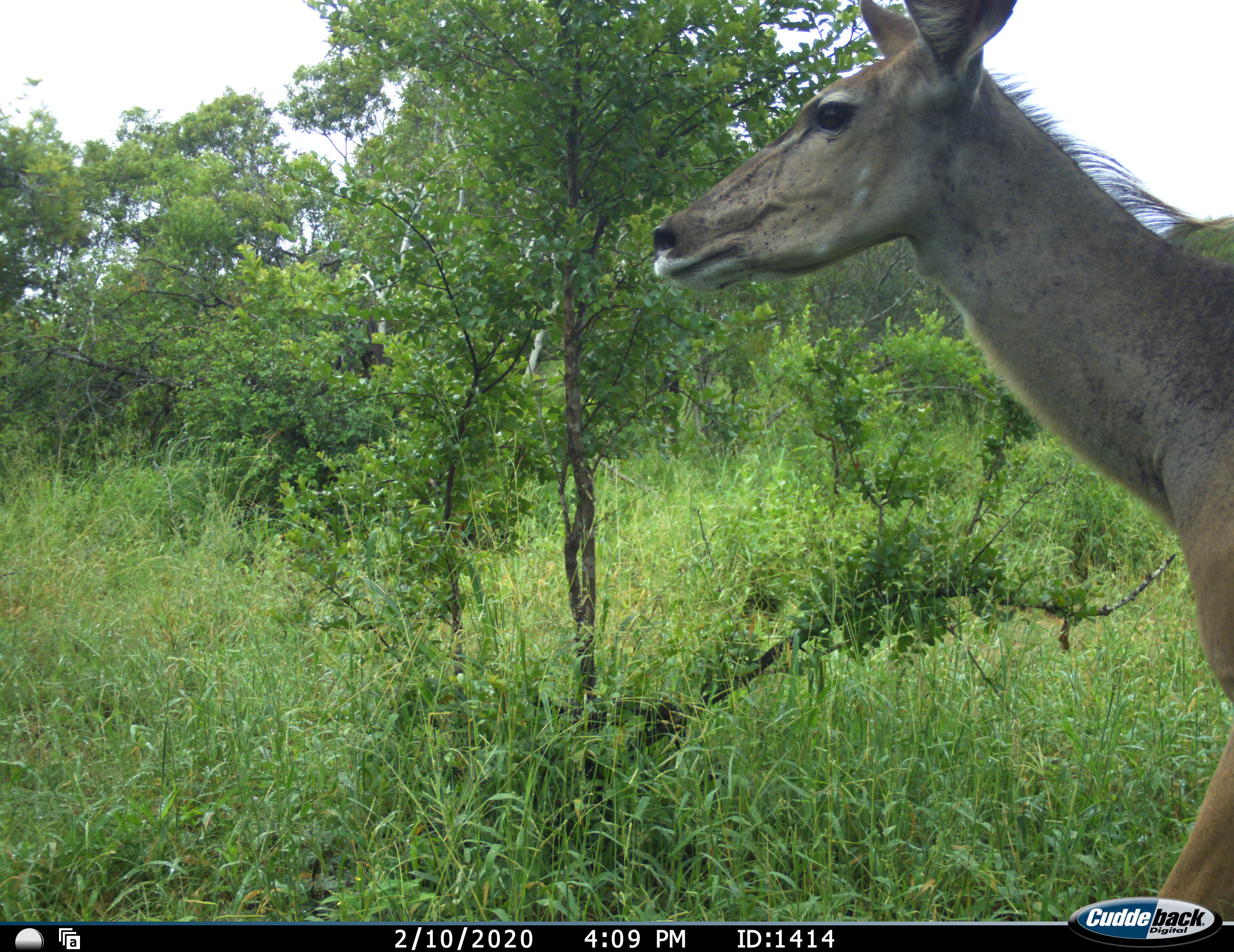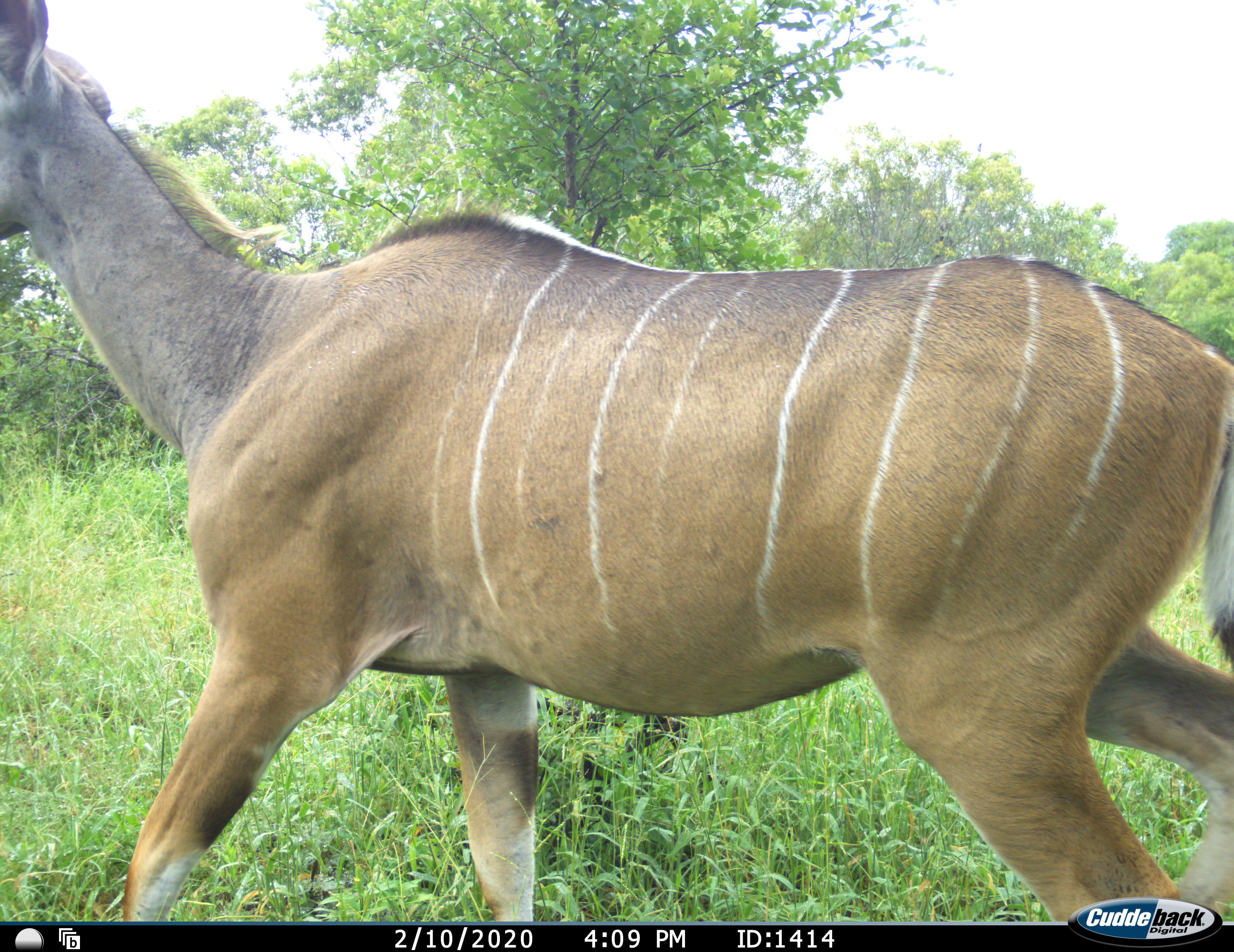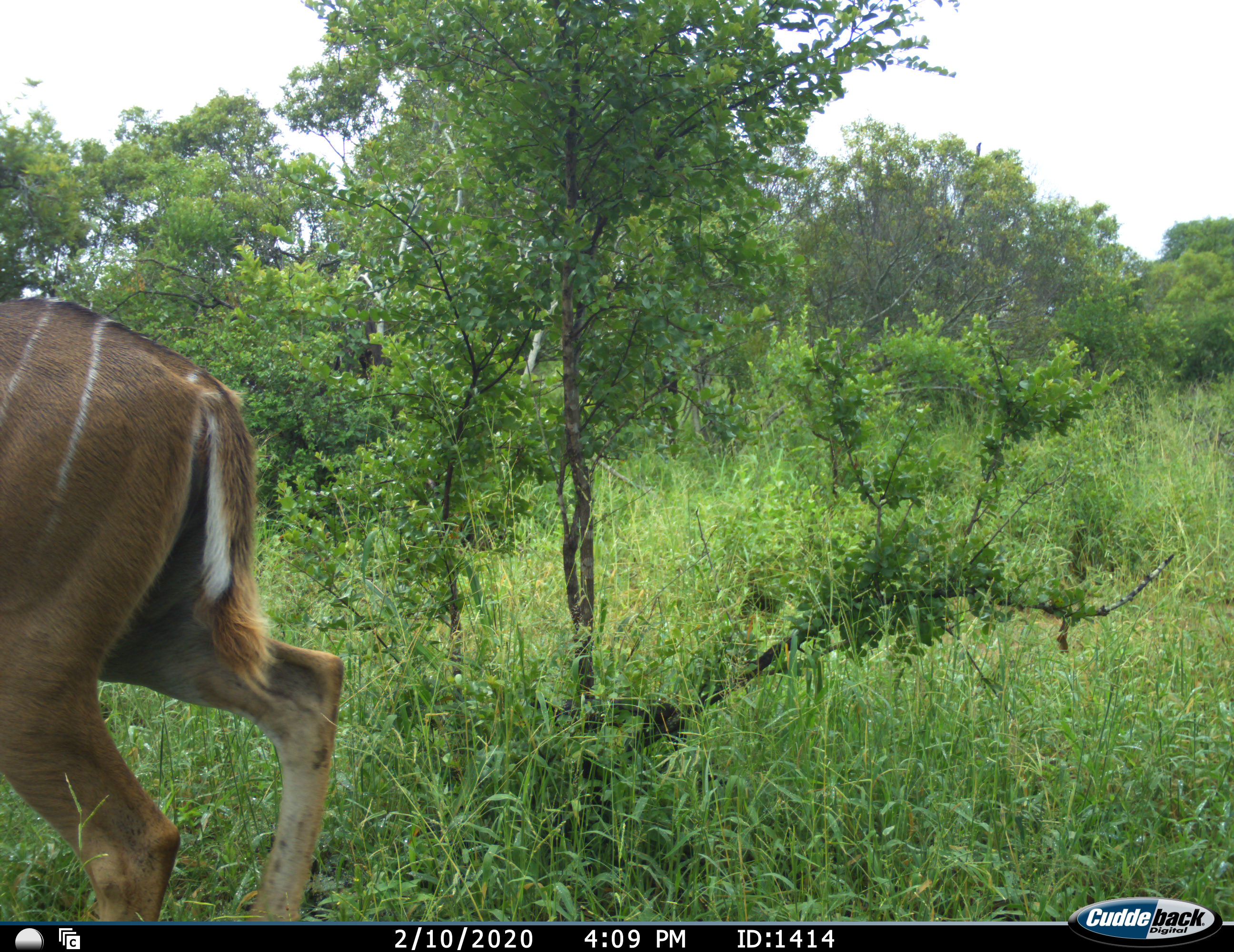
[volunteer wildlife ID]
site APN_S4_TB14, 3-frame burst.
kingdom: Animalia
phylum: Chordata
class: Mammalia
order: Artiodactyla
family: Bovidae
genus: Tragelaphus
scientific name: Tragelaphus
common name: kudu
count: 1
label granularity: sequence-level